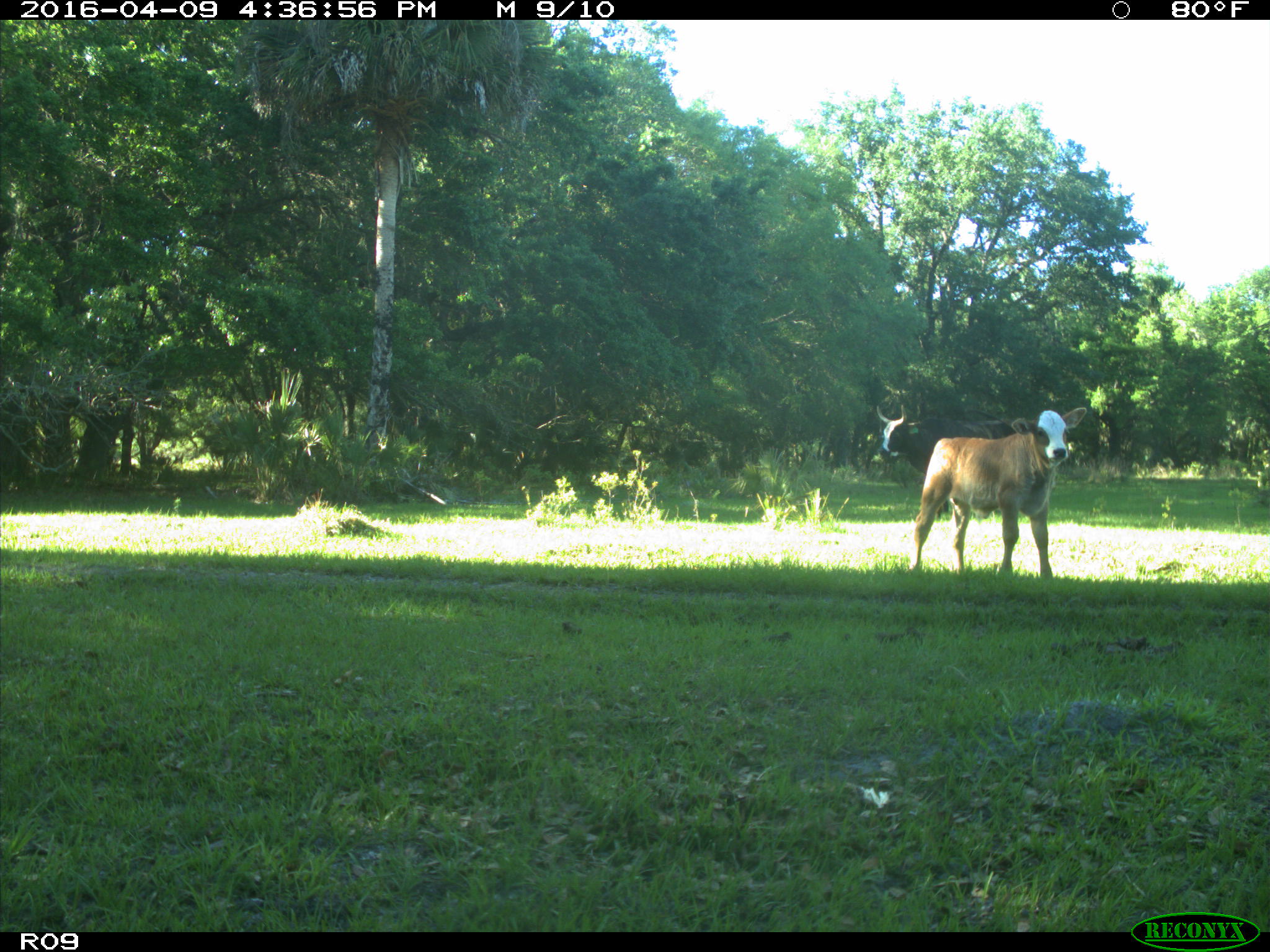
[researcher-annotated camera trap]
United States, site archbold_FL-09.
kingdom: Animalia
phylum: Chordata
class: Mammalia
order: Artiodactyla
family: Bovidae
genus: Bos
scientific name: Bos taurus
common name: domestic cow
Bos taurus (domestic cow).